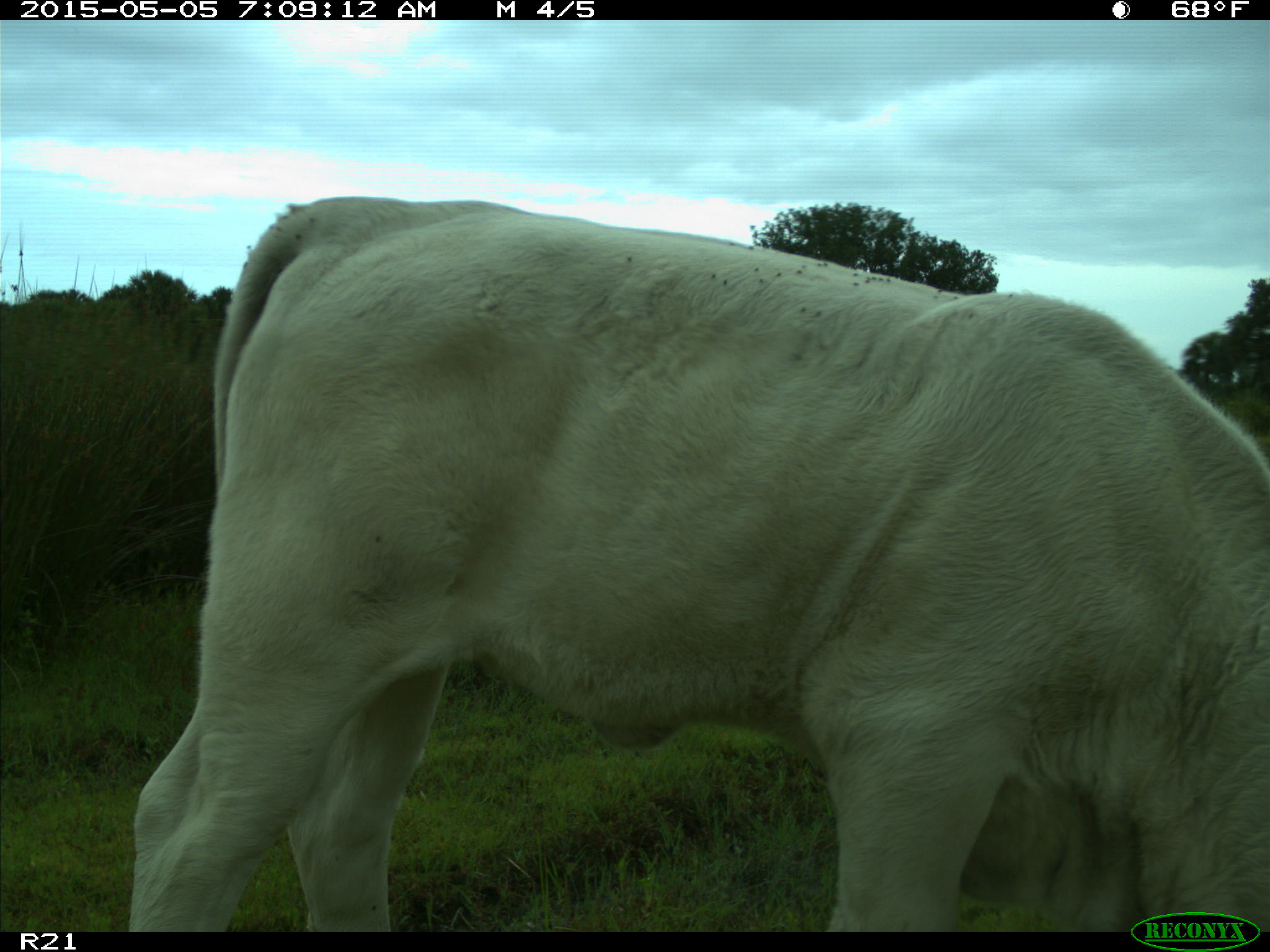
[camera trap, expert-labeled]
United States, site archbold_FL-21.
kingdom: Animalia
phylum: Chordata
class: Mammalia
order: Artiodactyla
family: Bovidae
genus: Bos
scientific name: Bos taurus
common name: domestic cow